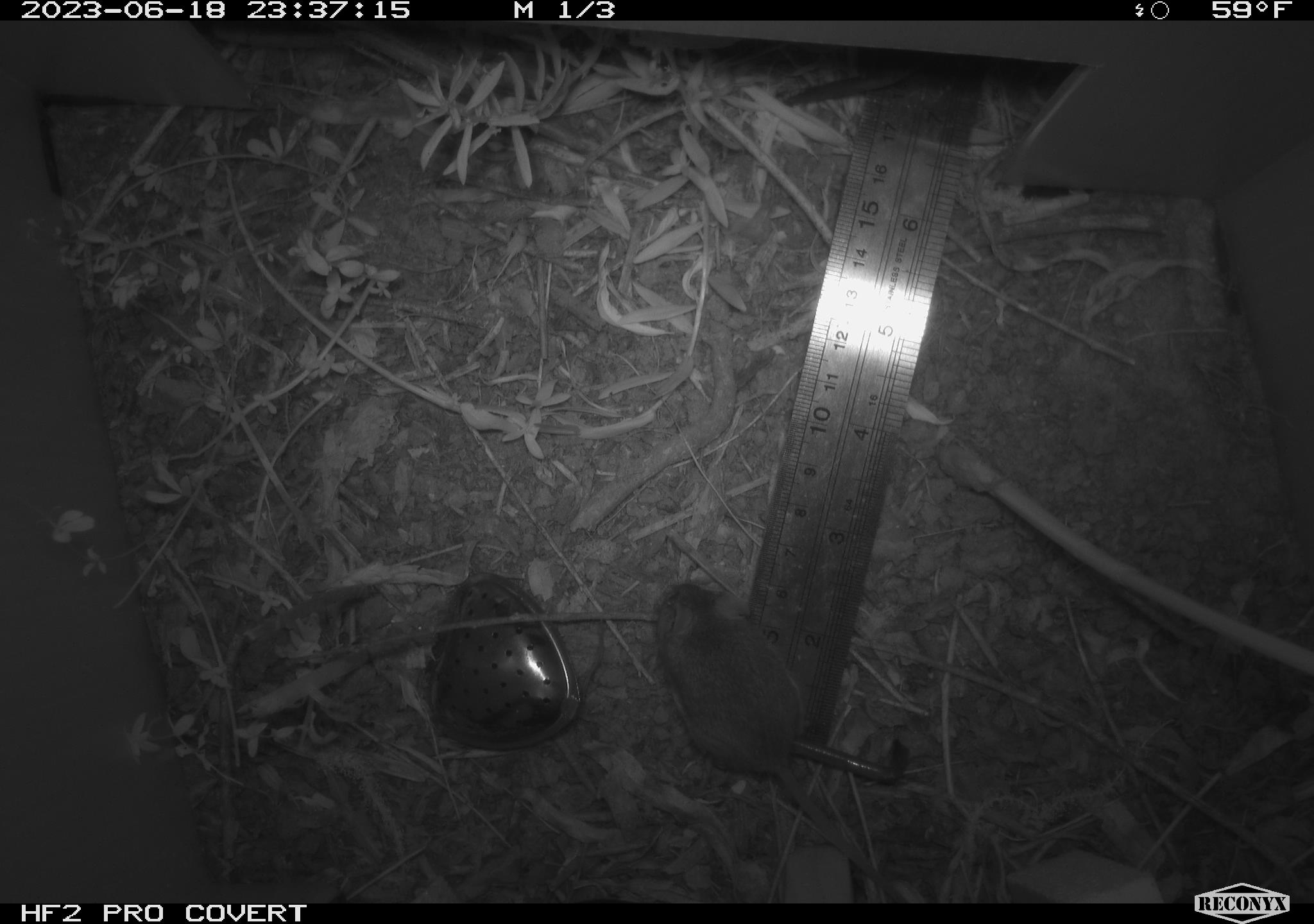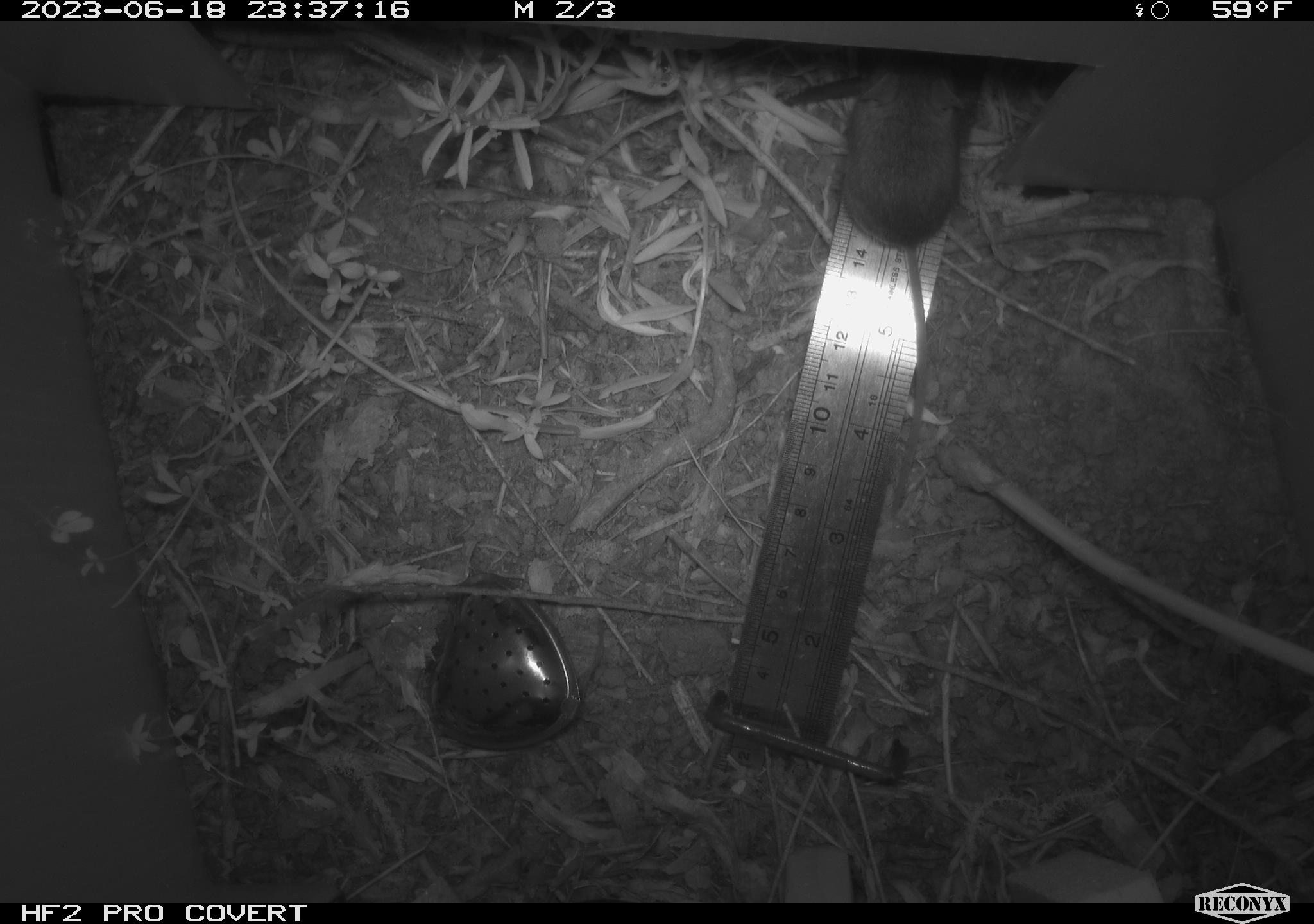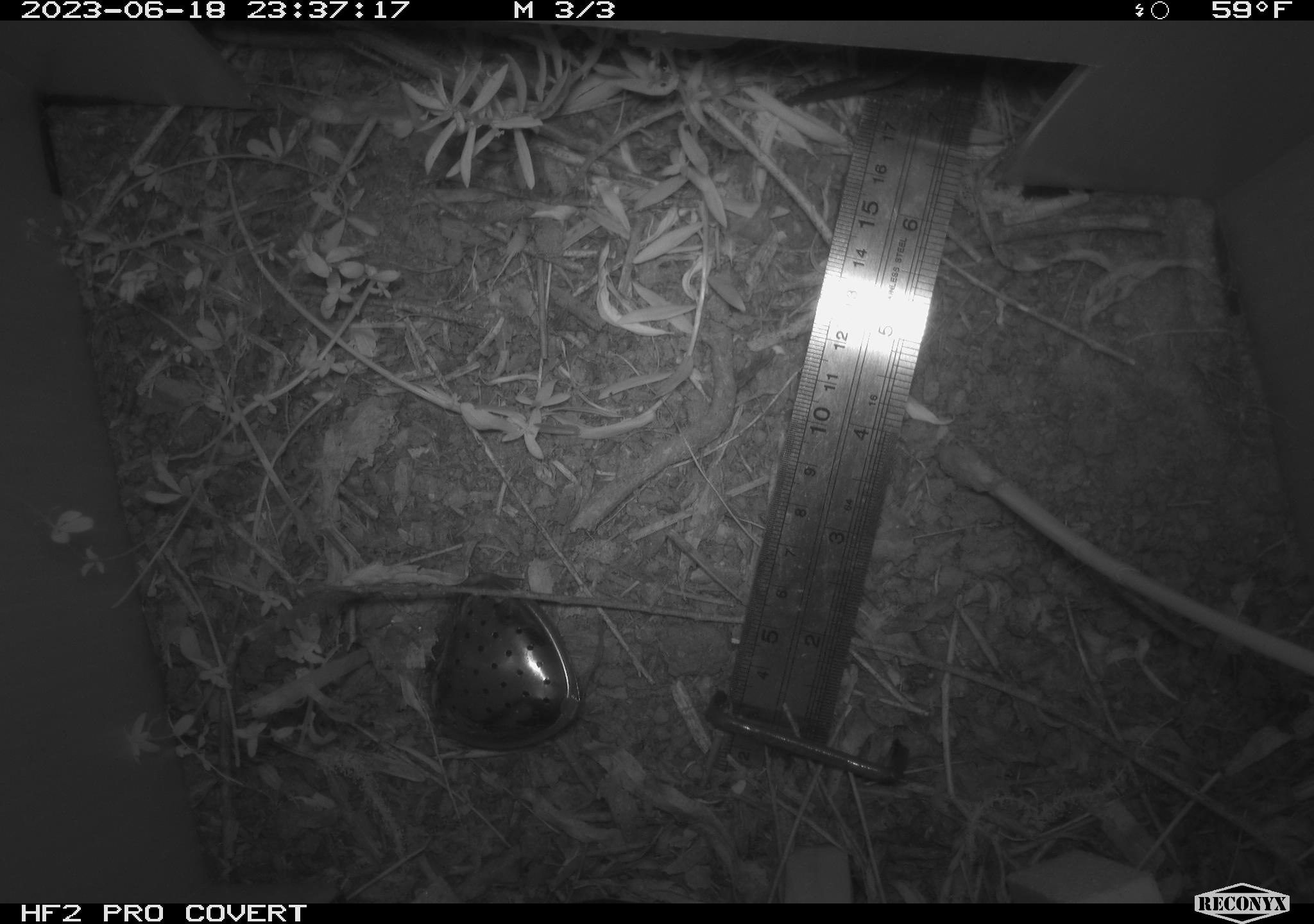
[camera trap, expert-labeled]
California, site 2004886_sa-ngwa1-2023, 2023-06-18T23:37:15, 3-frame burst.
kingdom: Animalia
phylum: Chordata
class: Mammalia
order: Rodentia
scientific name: Rodentia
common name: mouse species